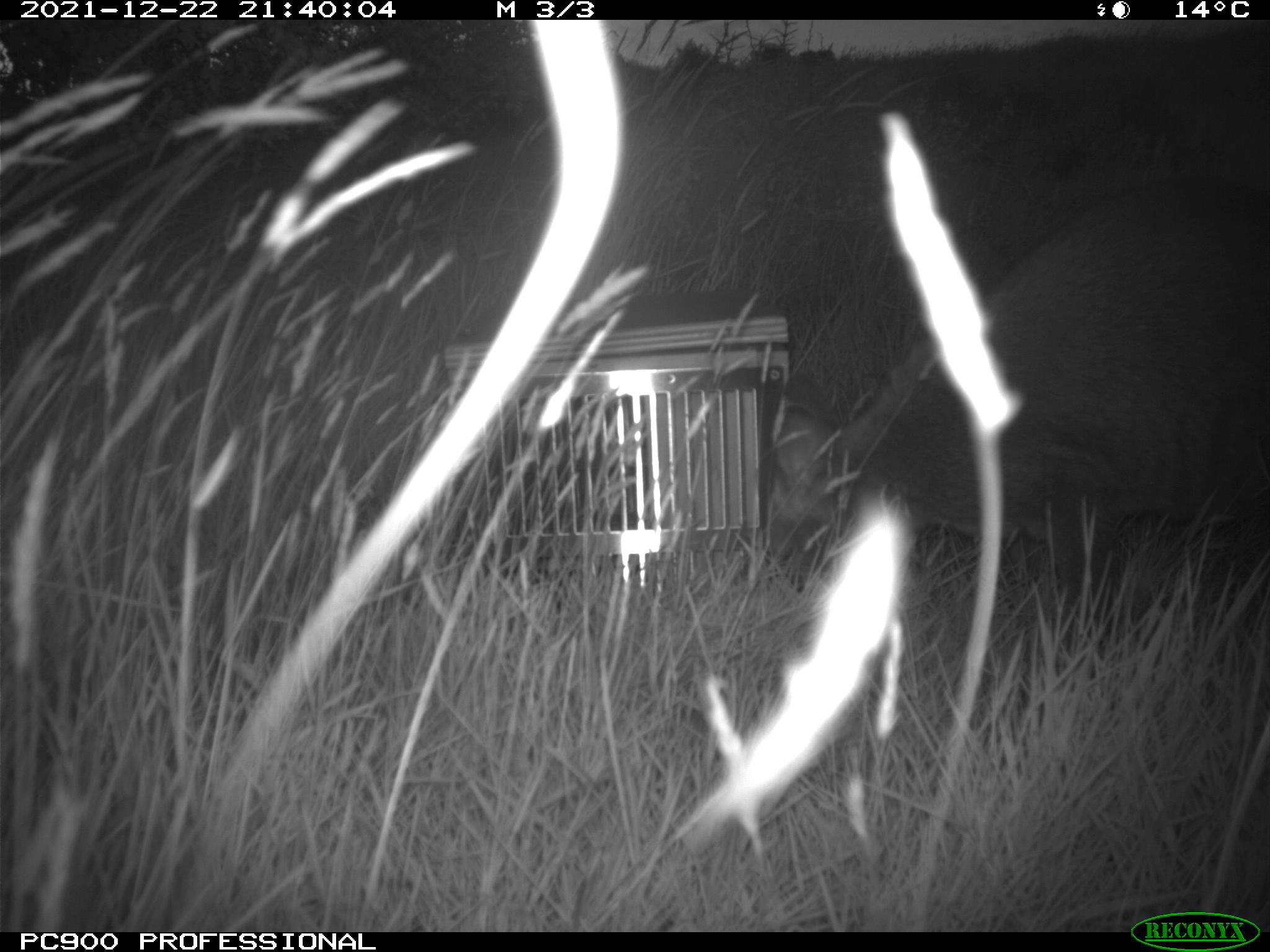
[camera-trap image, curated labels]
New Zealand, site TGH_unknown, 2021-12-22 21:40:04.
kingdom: Animalia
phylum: Chordata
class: Mammalia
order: Diprotodontia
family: Macropodidae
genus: Notamacropus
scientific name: Notamacropus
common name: wallaby